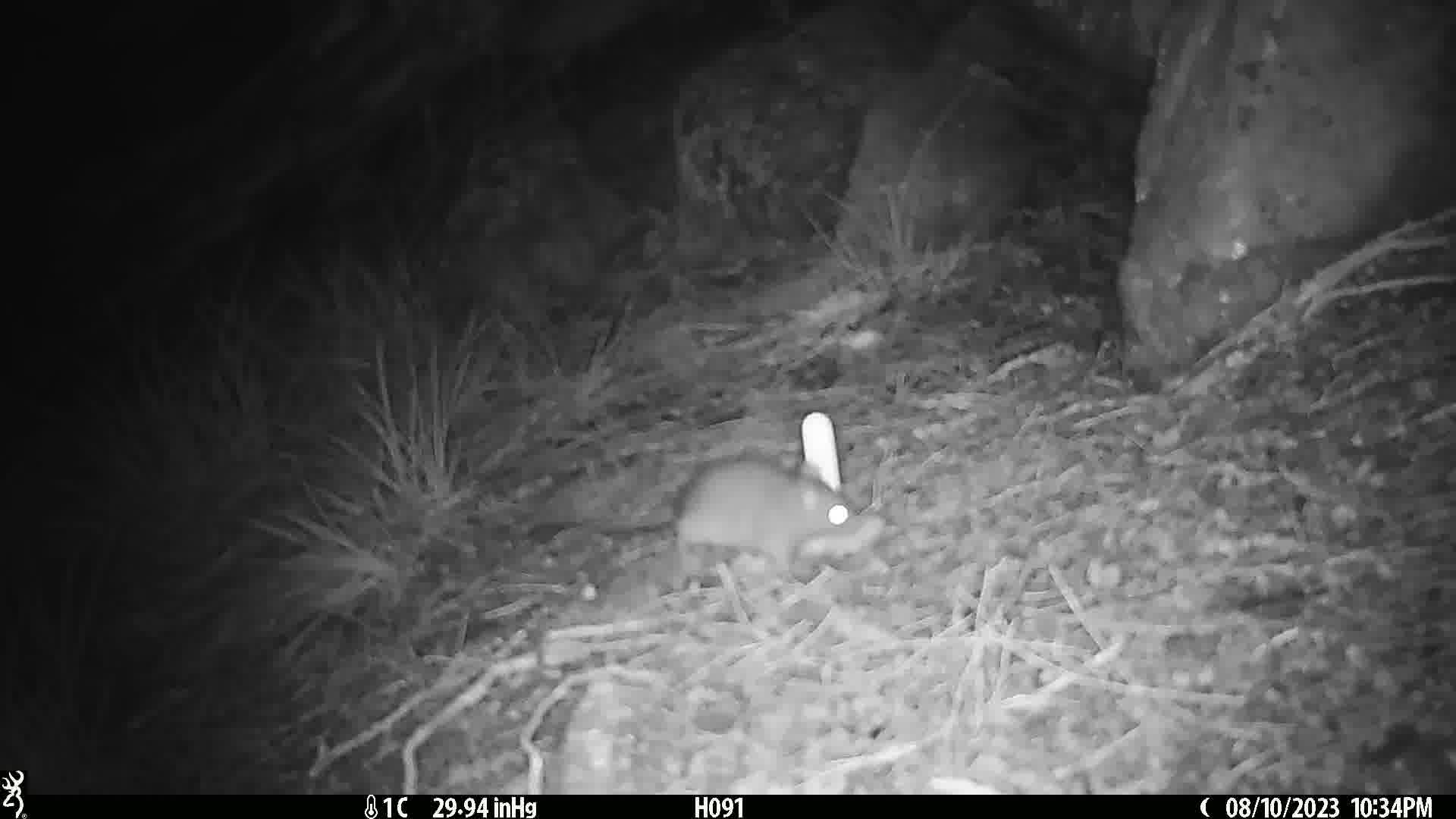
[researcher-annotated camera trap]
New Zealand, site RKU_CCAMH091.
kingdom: Animalia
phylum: Chordata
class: Mammalia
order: Rodentia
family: Muridae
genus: Rattus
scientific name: Rattus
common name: rat